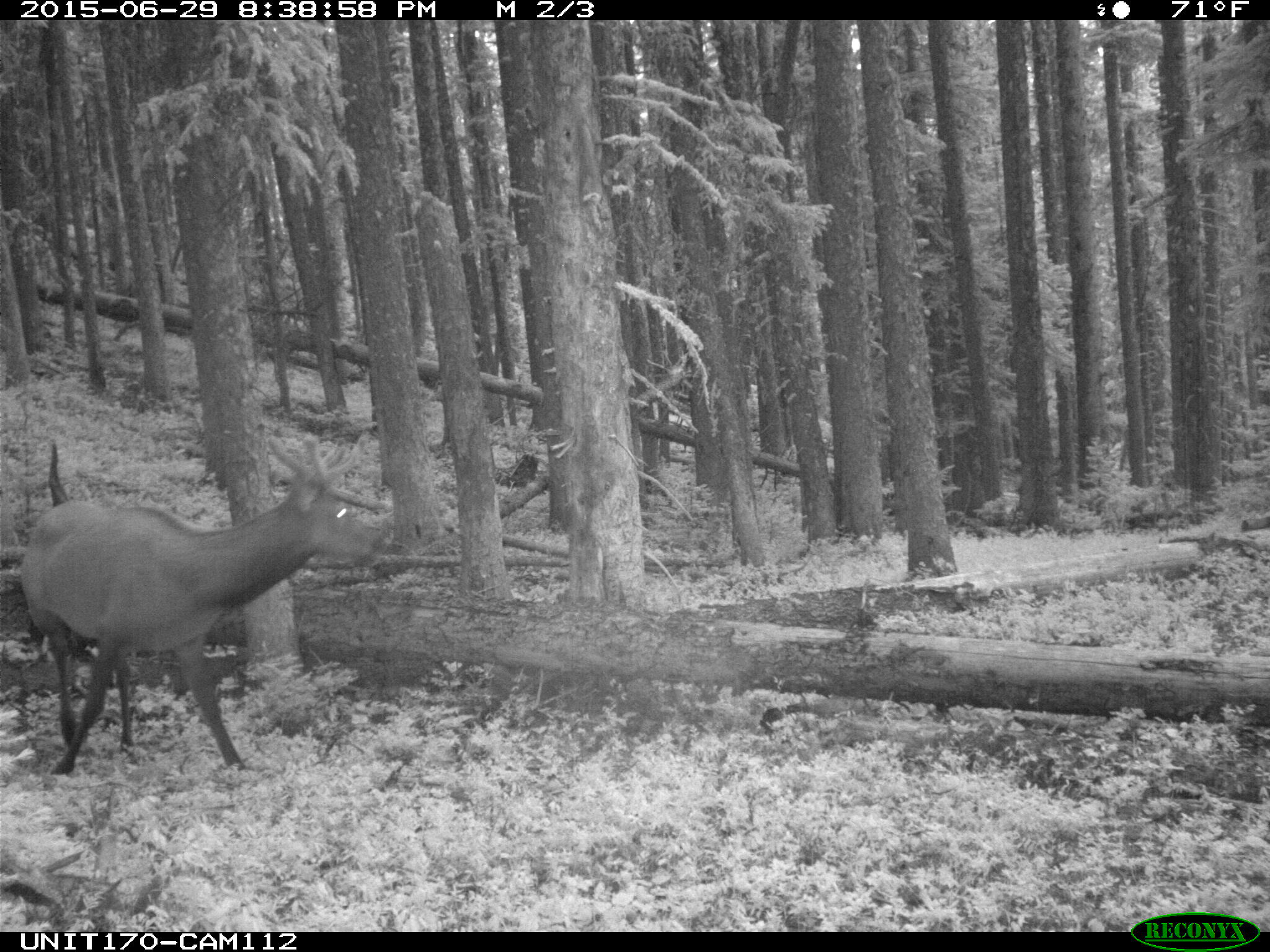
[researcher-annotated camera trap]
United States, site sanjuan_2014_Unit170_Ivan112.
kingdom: Animalia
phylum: Chordata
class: Mammalia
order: Artiodactyla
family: Cervidae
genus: Cervus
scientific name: Cervus elaphus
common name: red deer